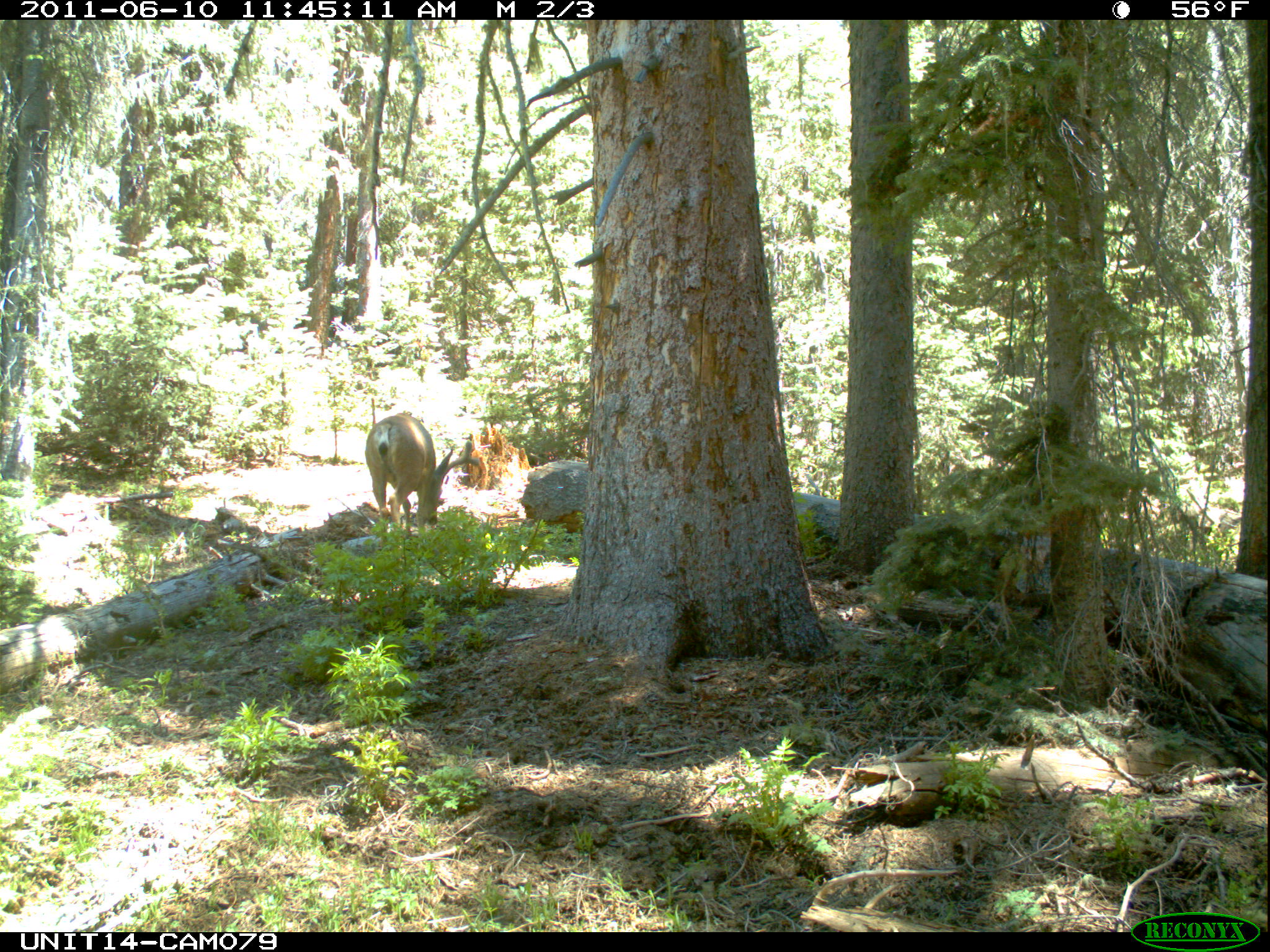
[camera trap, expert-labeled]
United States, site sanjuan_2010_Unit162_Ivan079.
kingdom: Animalia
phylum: Chordata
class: Mammalia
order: Artiodactyla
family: Cervidae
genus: Odocoileus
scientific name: Odocoileus hemionus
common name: mule deer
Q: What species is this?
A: Odocoileus hemionus (mule deer).